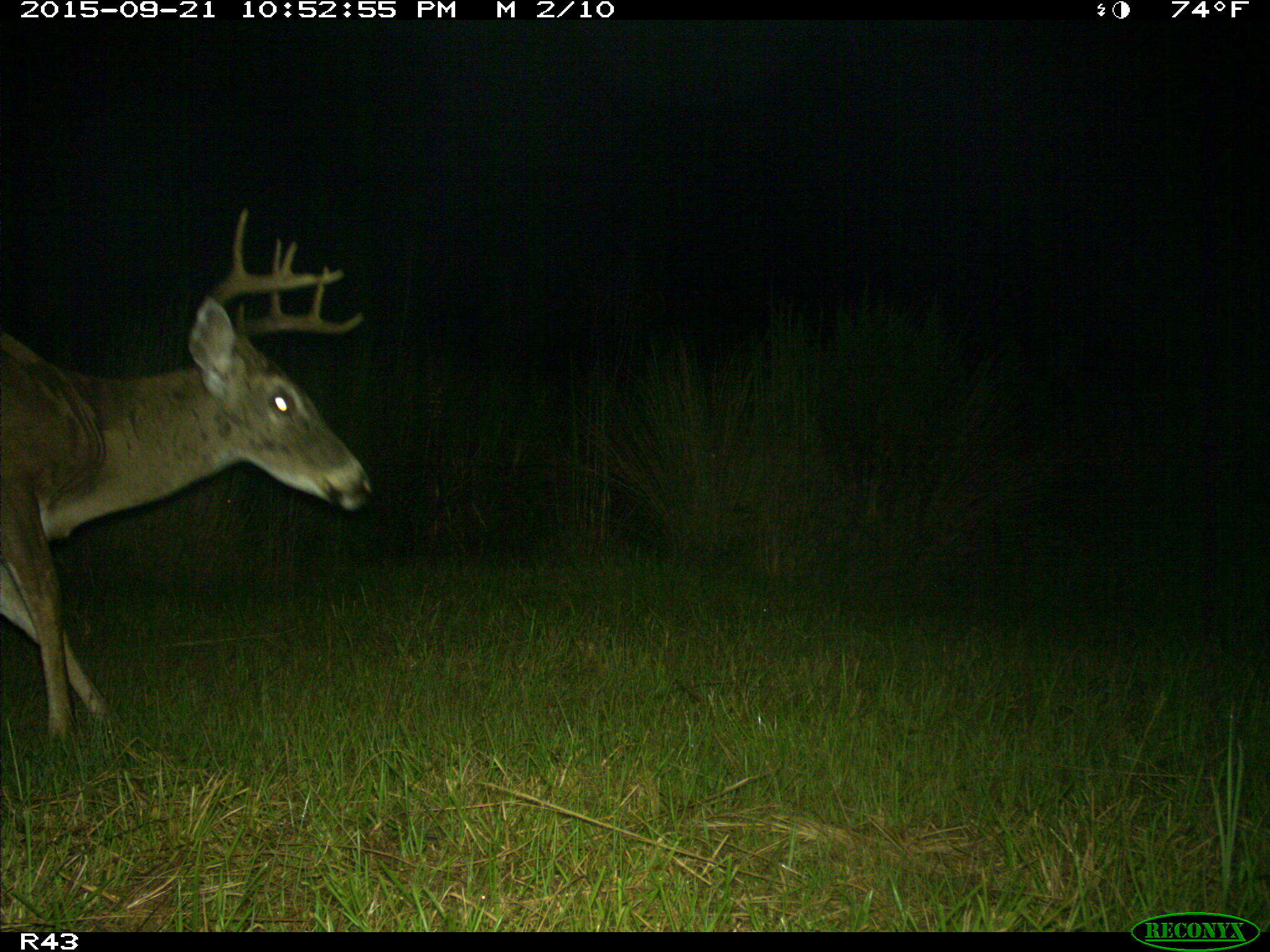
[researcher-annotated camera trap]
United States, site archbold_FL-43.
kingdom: Animalia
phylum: Chordata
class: Mammalia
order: Artiodactyla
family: Cervidae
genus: Odocoileus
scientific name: Odocoileus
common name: deer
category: unidentified deer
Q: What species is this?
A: Unidentified deer (deer) (Odocoileus).